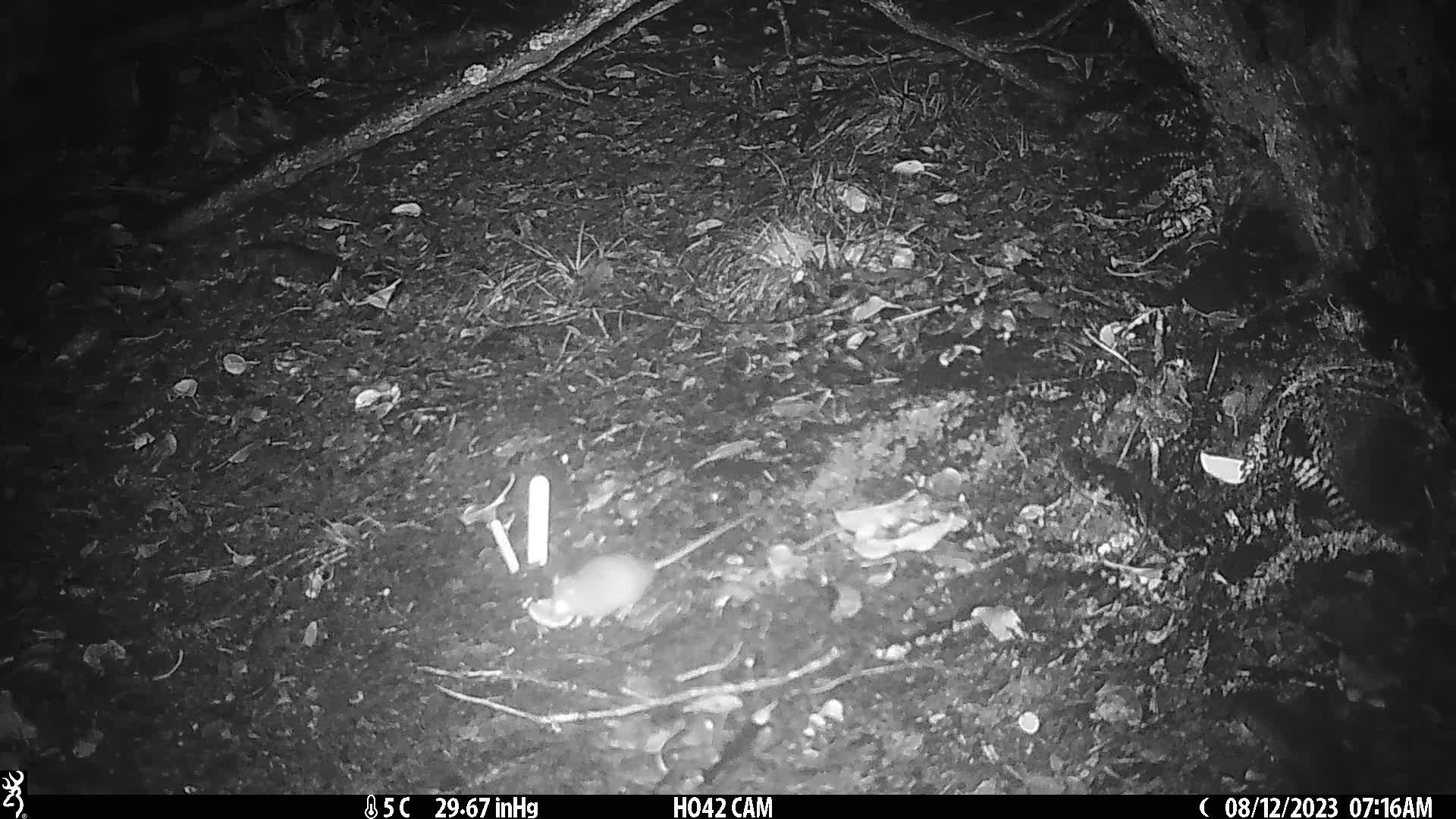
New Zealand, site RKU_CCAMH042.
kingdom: Animalia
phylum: Chordata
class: Mammalia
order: Rodentia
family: Muridae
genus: Rattus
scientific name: Rattus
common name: rat